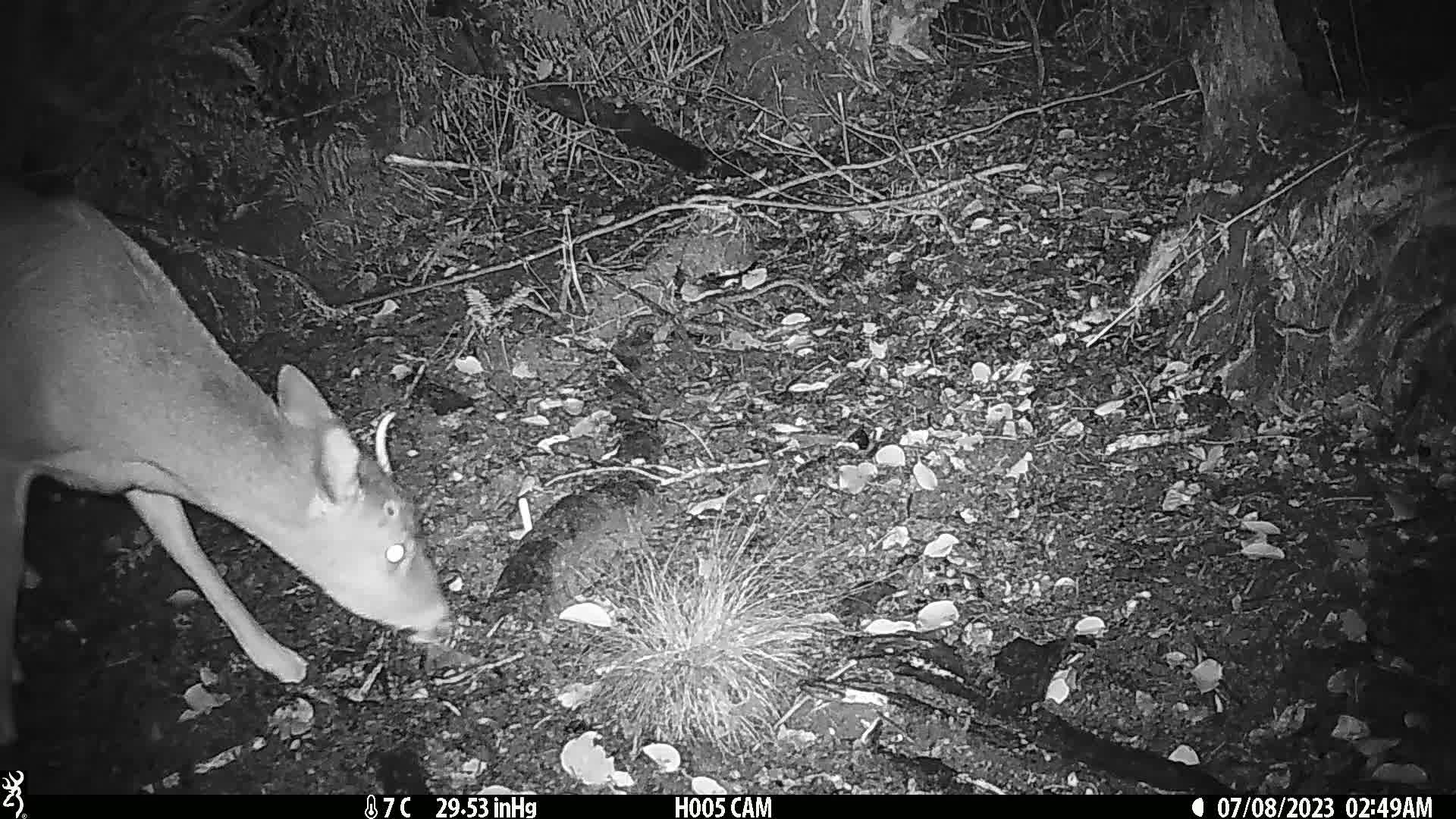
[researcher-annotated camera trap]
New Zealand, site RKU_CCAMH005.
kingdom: Animalia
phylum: Chordata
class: Mammalia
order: Artiodactyla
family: Cervidae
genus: Odocoileus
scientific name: Odocoileus virginianus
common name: white-tailed deer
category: white tailed deer